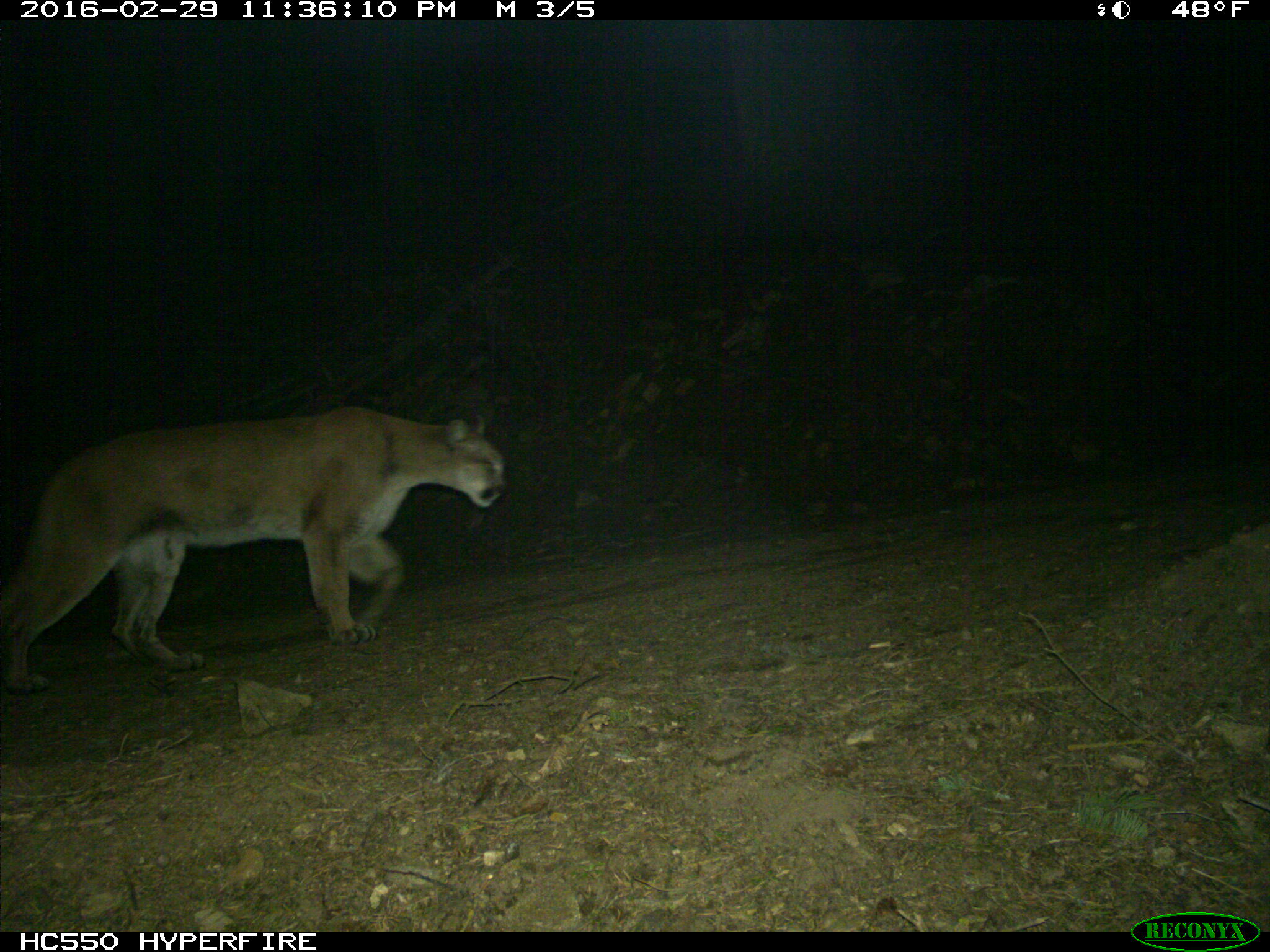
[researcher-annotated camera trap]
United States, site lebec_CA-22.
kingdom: Animalia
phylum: Chordata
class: Mammalia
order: Carnivora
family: Felidae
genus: Puma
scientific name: Puma concolor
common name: mountain lion